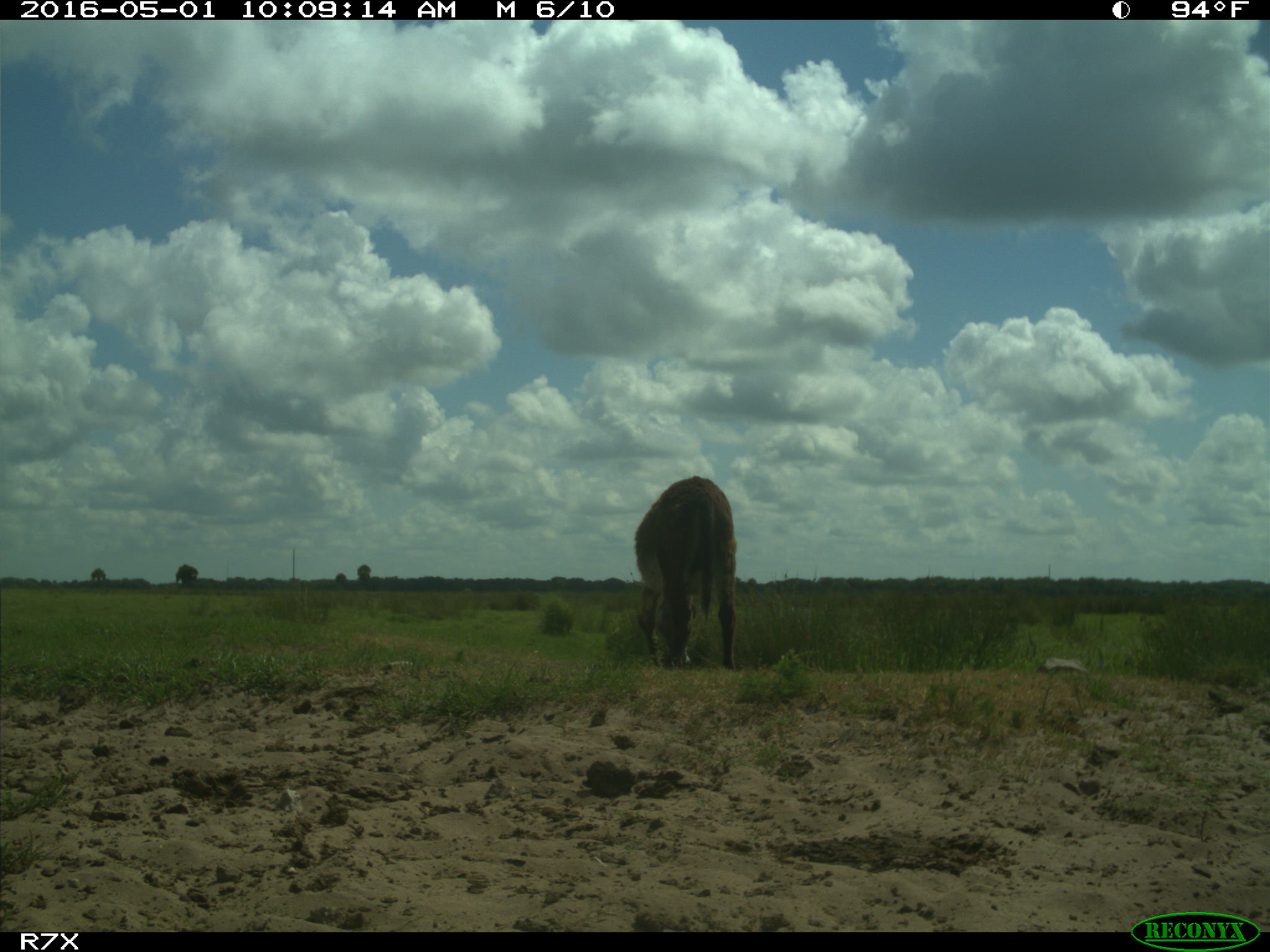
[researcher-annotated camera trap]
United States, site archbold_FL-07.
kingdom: Animalia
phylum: Chordata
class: Mammalia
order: Artiodactyla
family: Bovidae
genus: Bos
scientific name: Bos taurus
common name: domestic cow